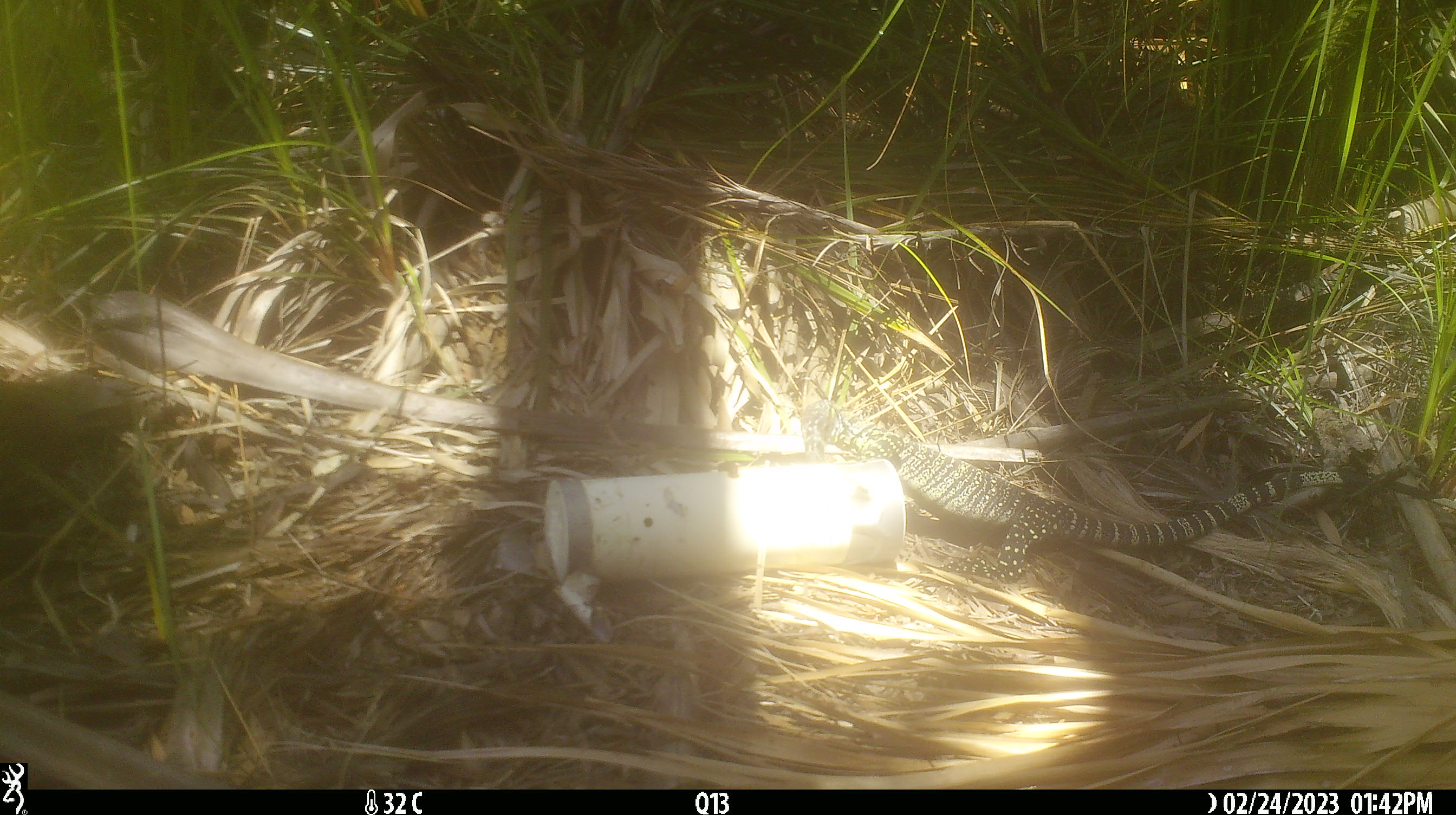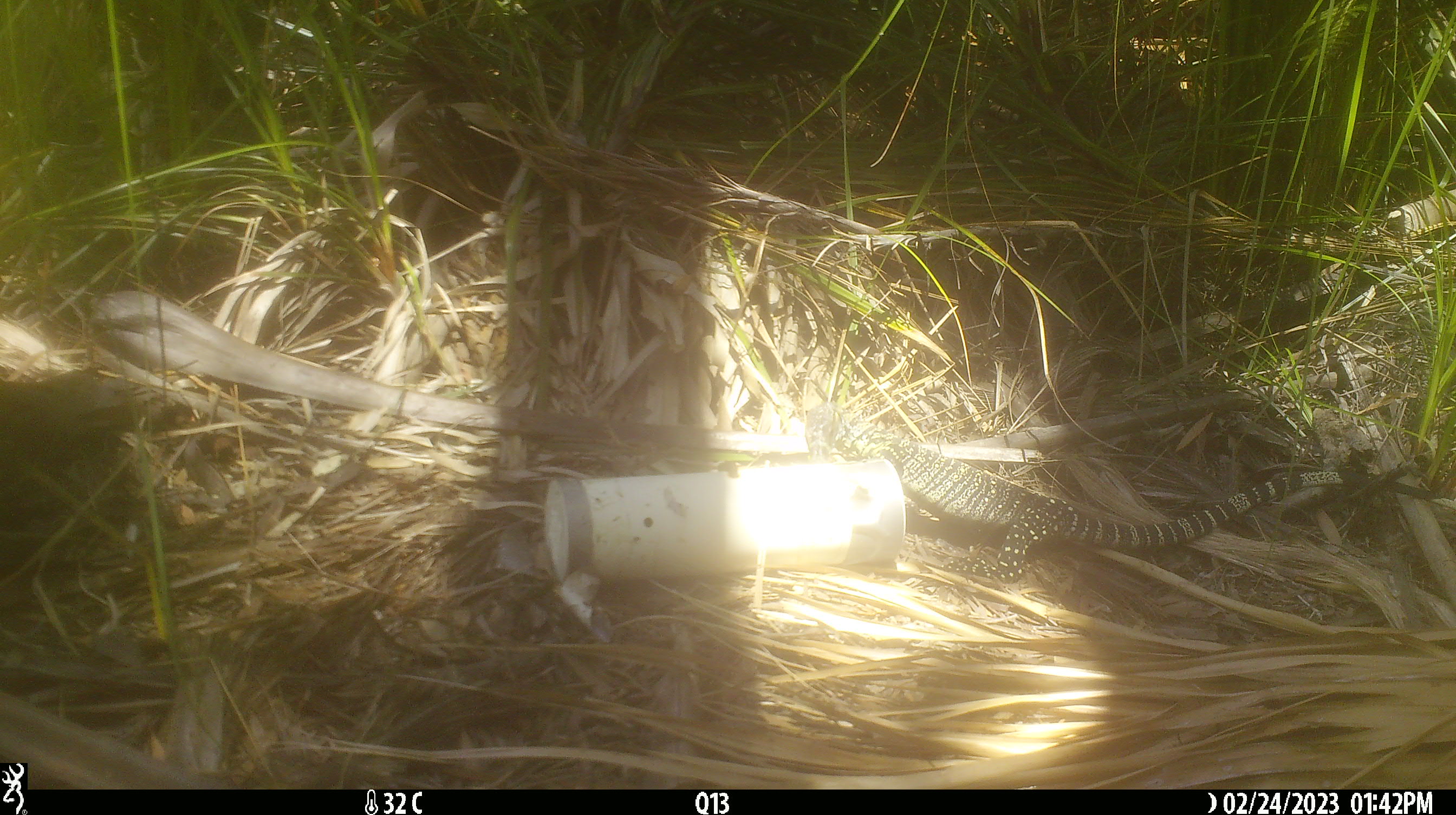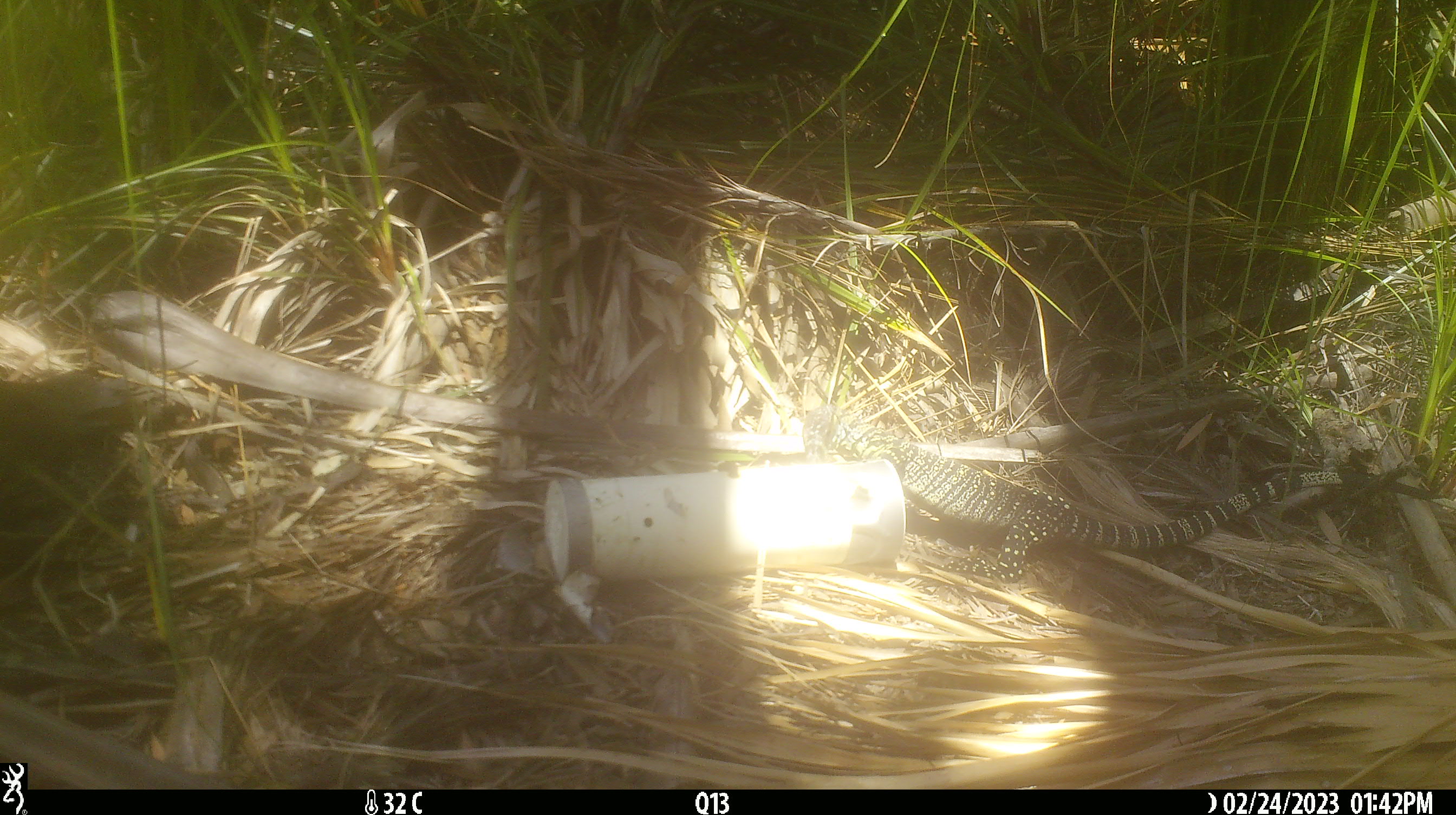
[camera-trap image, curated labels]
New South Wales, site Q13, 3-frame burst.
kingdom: Animalia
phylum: Chordata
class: Reptilia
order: Squamata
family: Varanidae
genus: Varanus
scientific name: Varanus varius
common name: lace monitor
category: goanna